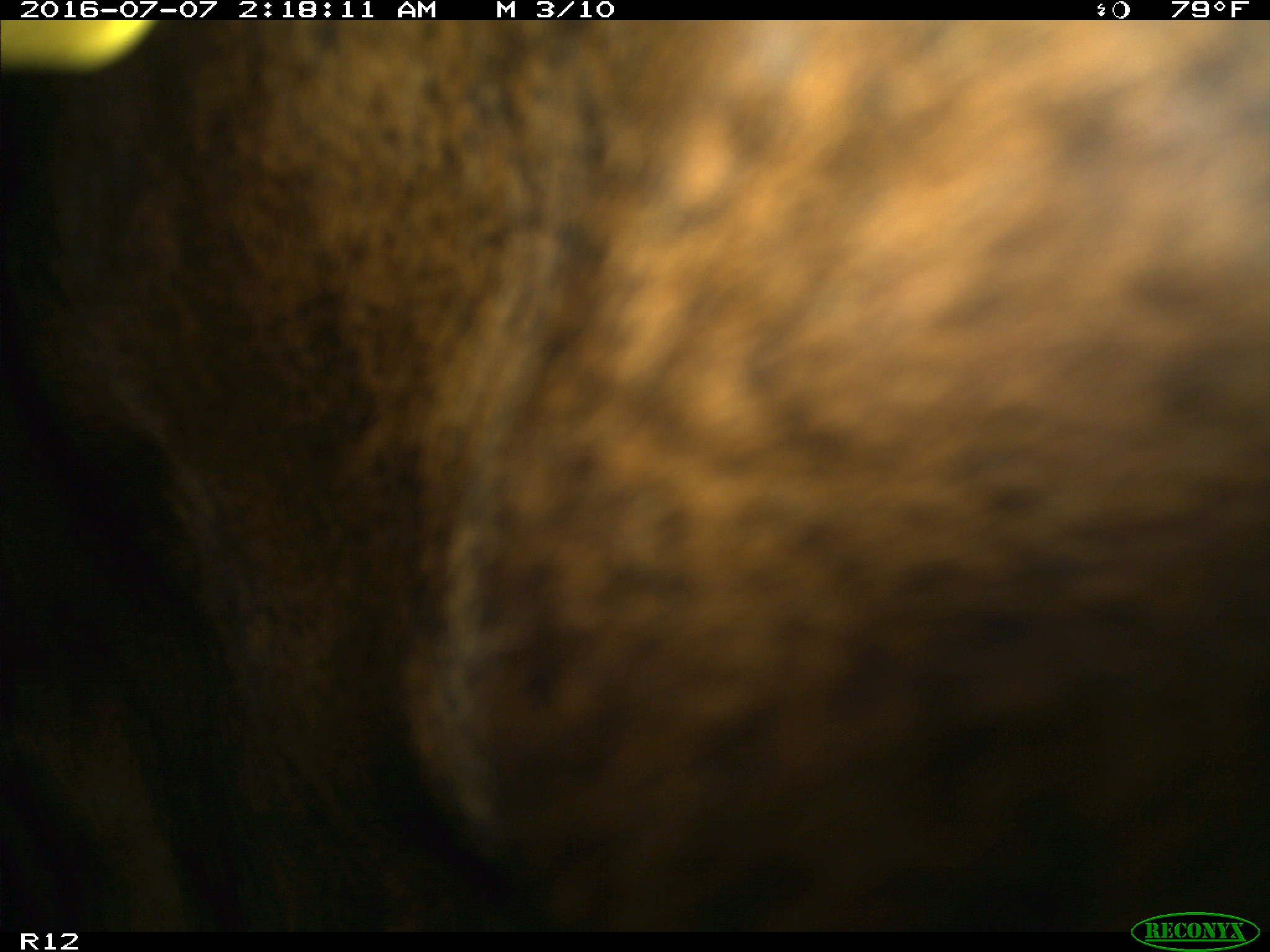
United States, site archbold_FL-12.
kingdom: Animalia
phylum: Chordata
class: Mammalia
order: Artiodactyla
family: Bovidae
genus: Bos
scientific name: Bos taurus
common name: domestic cow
Bos taurus (domestic cow).